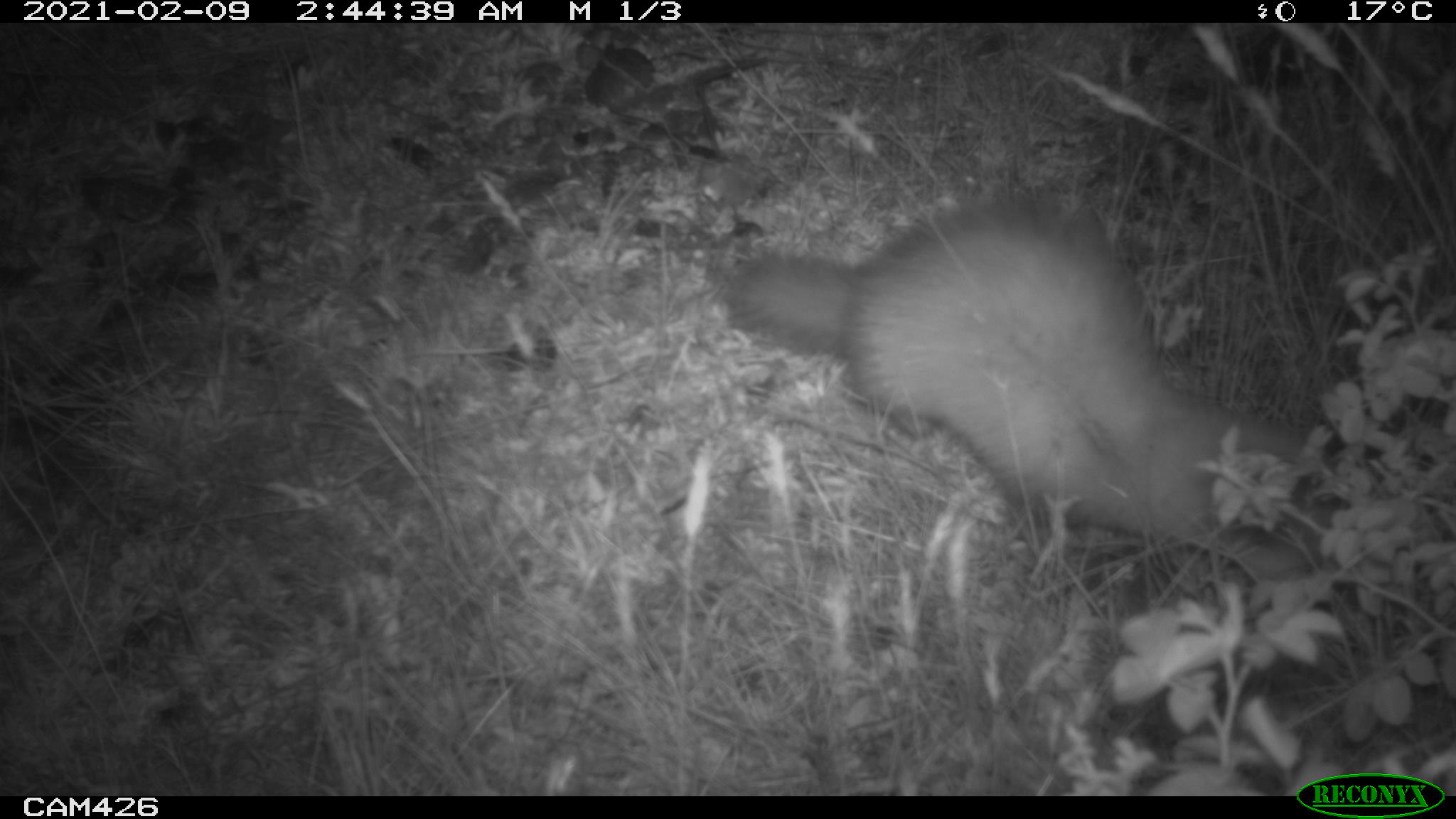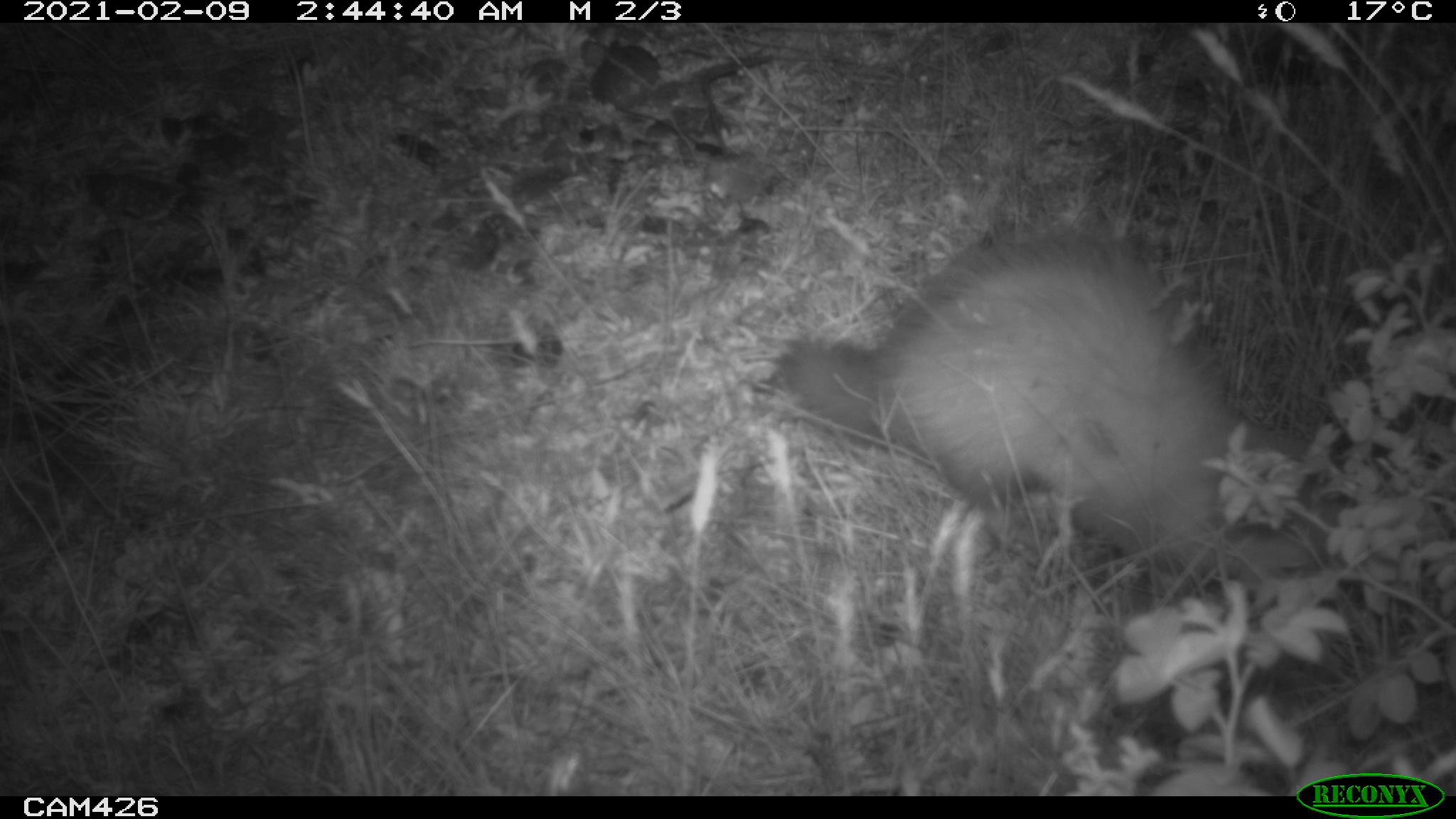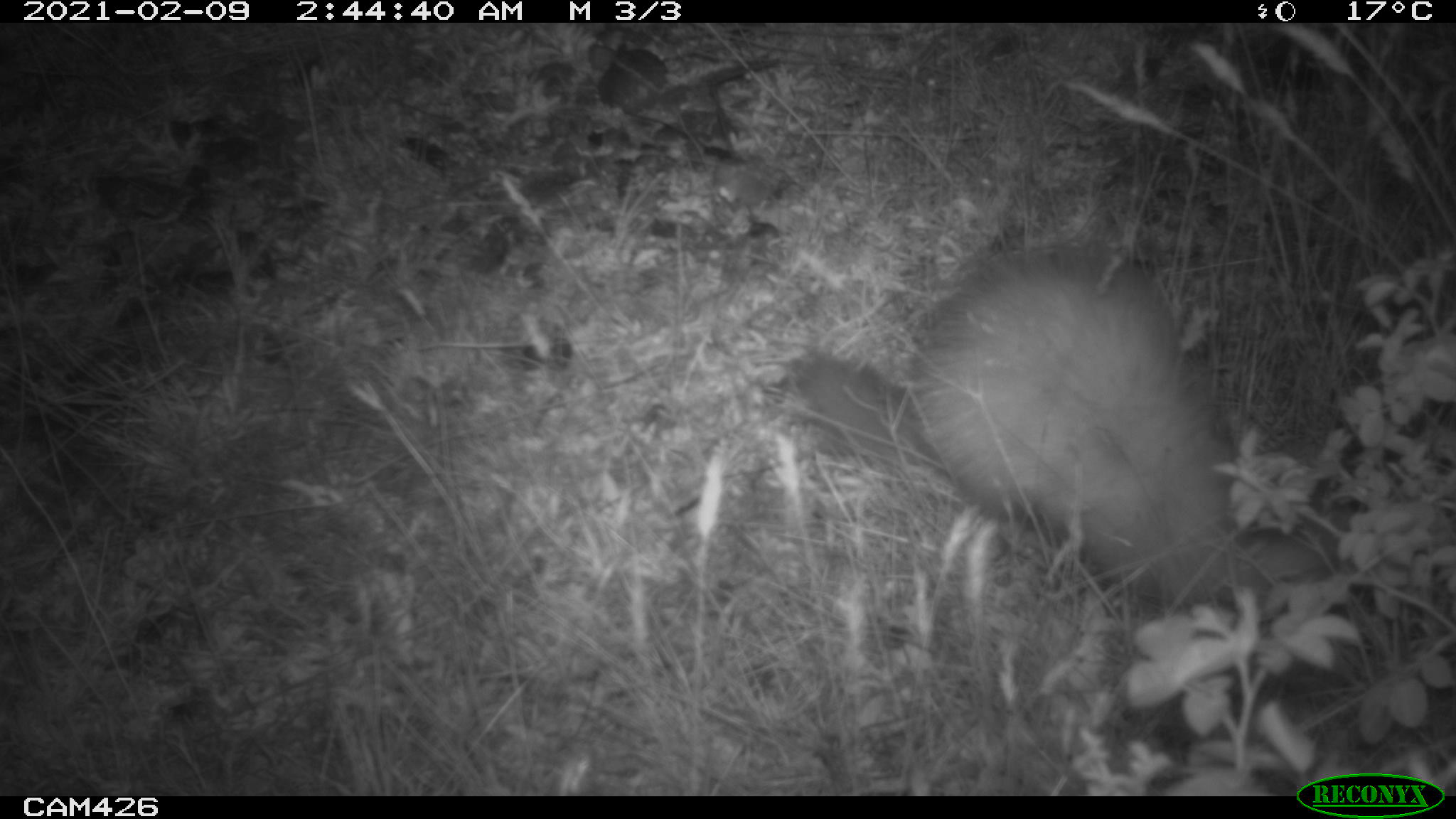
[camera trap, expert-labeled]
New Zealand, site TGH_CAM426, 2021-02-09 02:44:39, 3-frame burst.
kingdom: Animalia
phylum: Chordata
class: Mammalia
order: Carnivora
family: Mustelidae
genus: Mustela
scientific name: Mustela furo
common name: ferret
Ferret (Mustela furo).